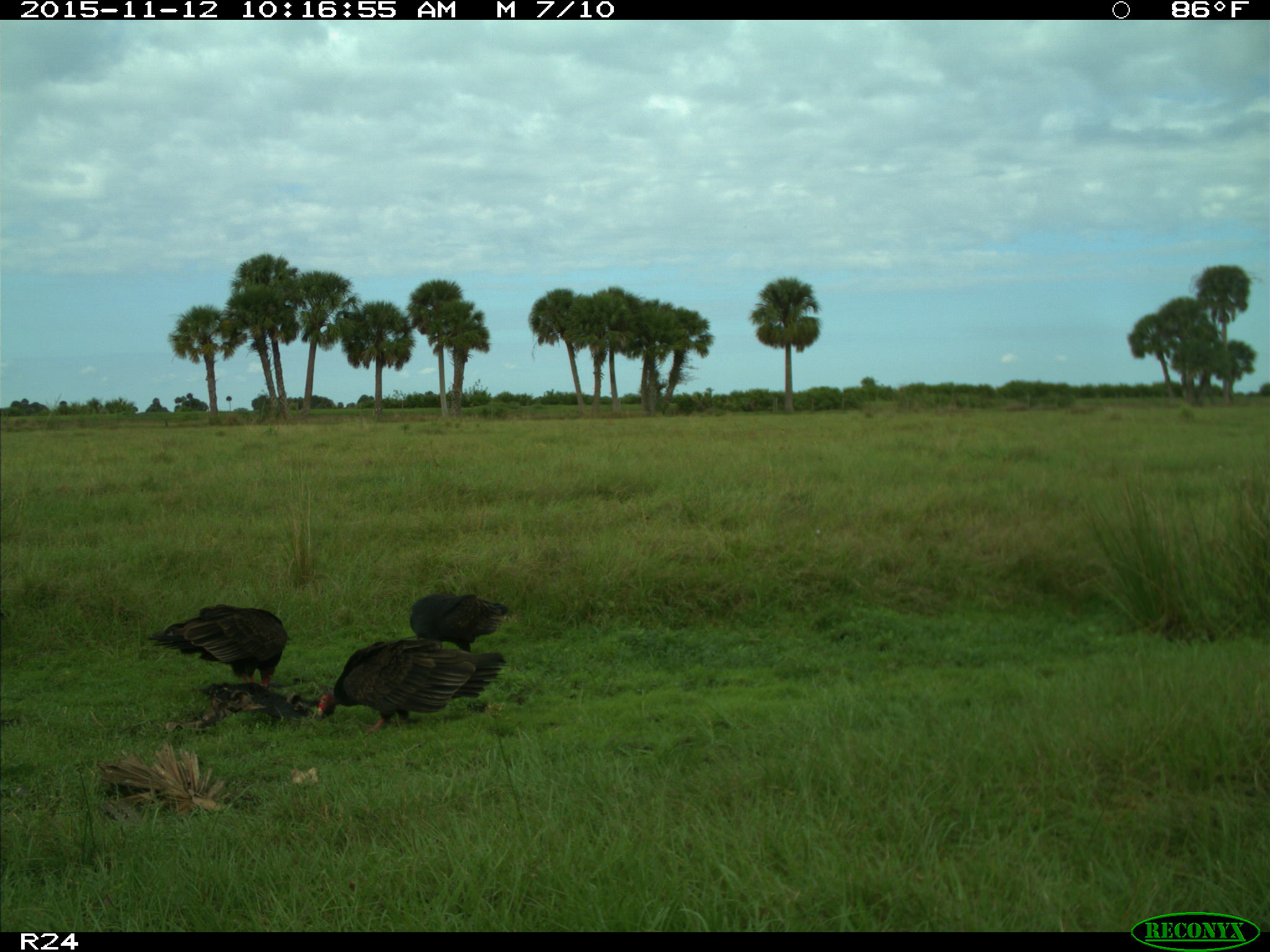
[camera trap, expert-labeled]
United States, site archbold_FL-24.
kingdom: Animalia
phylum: Chordata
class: Aves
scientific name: Aves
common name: birds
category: unidentified bird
Unidentified bird (birds) (Aves).